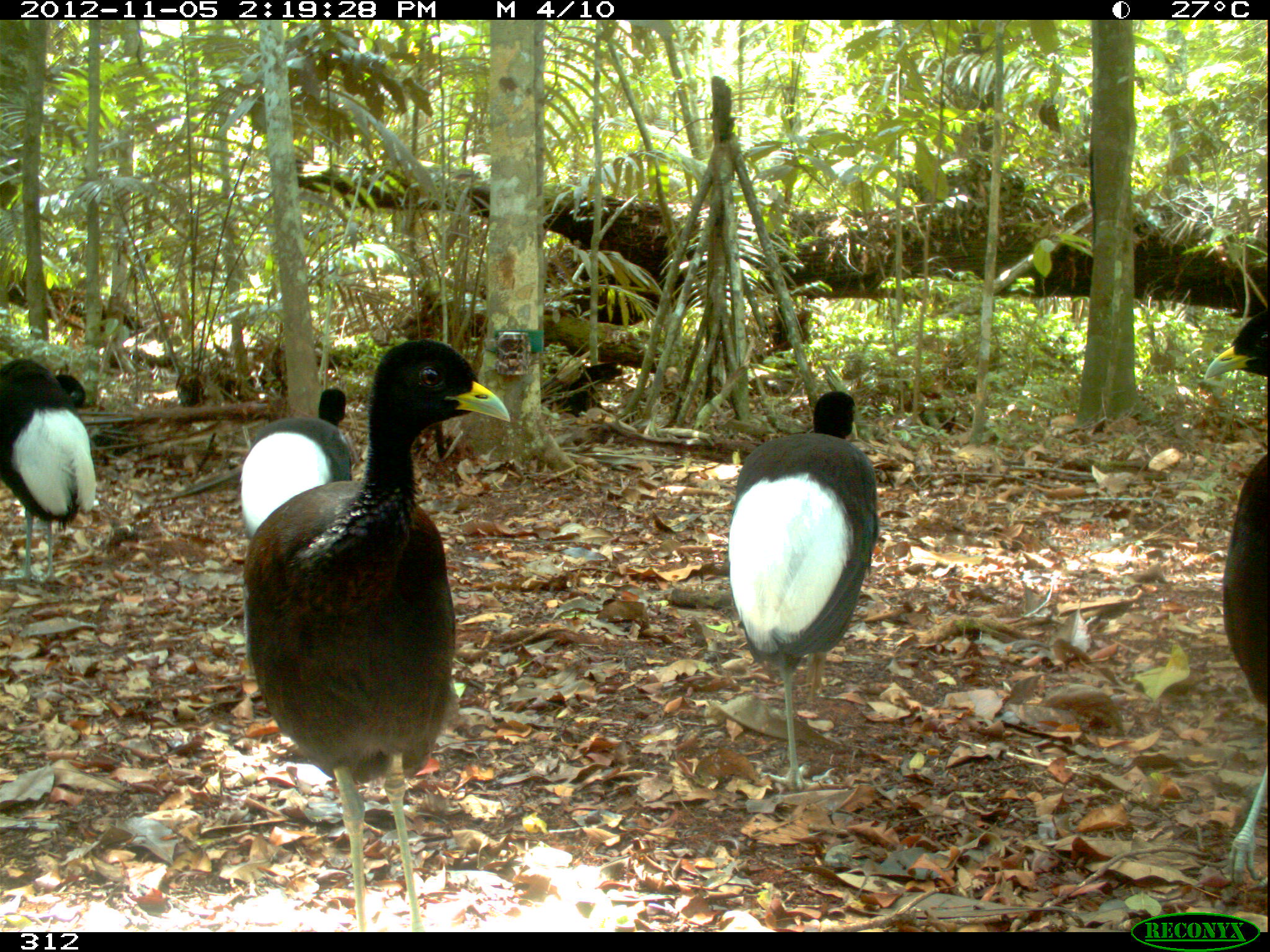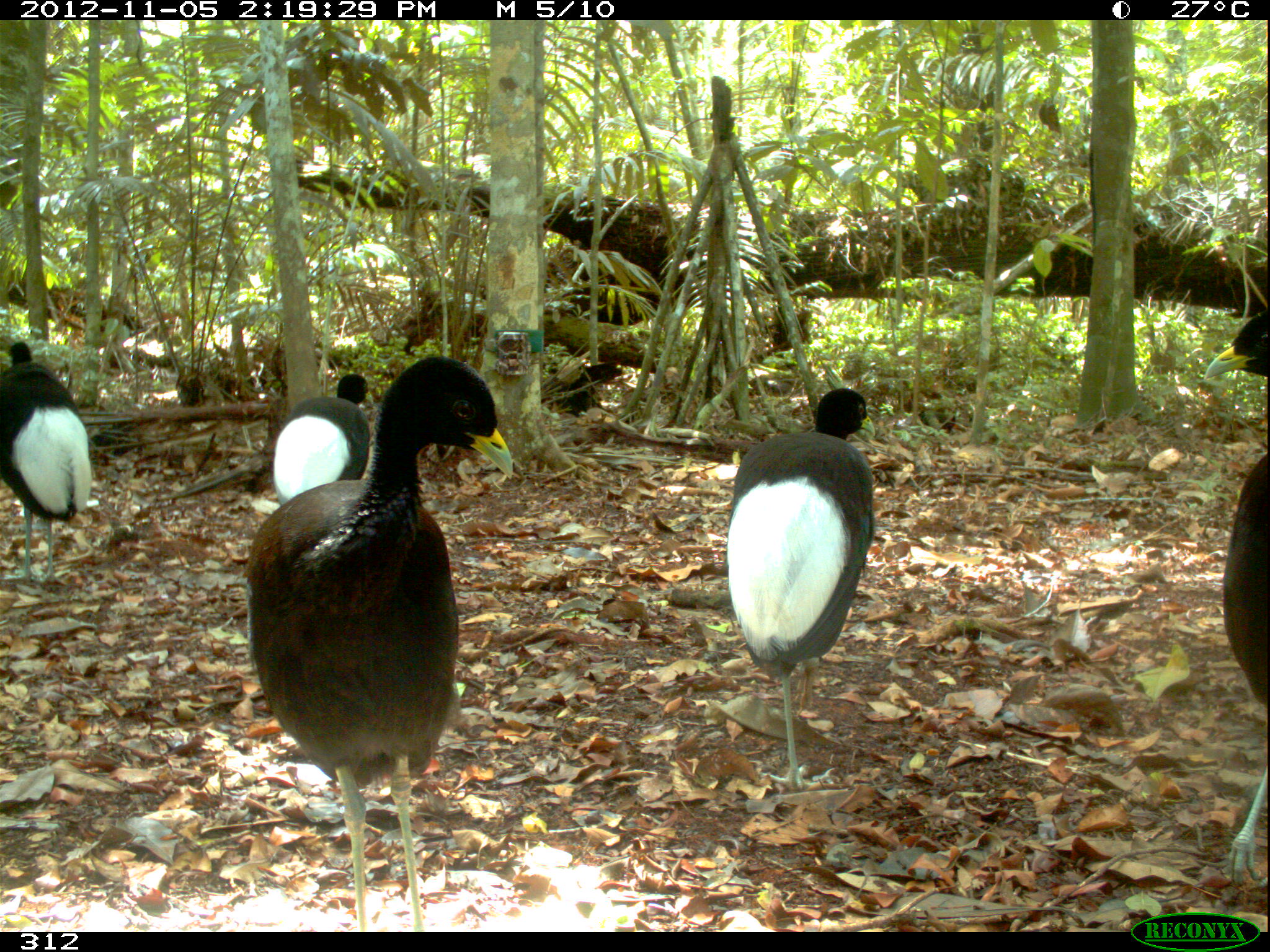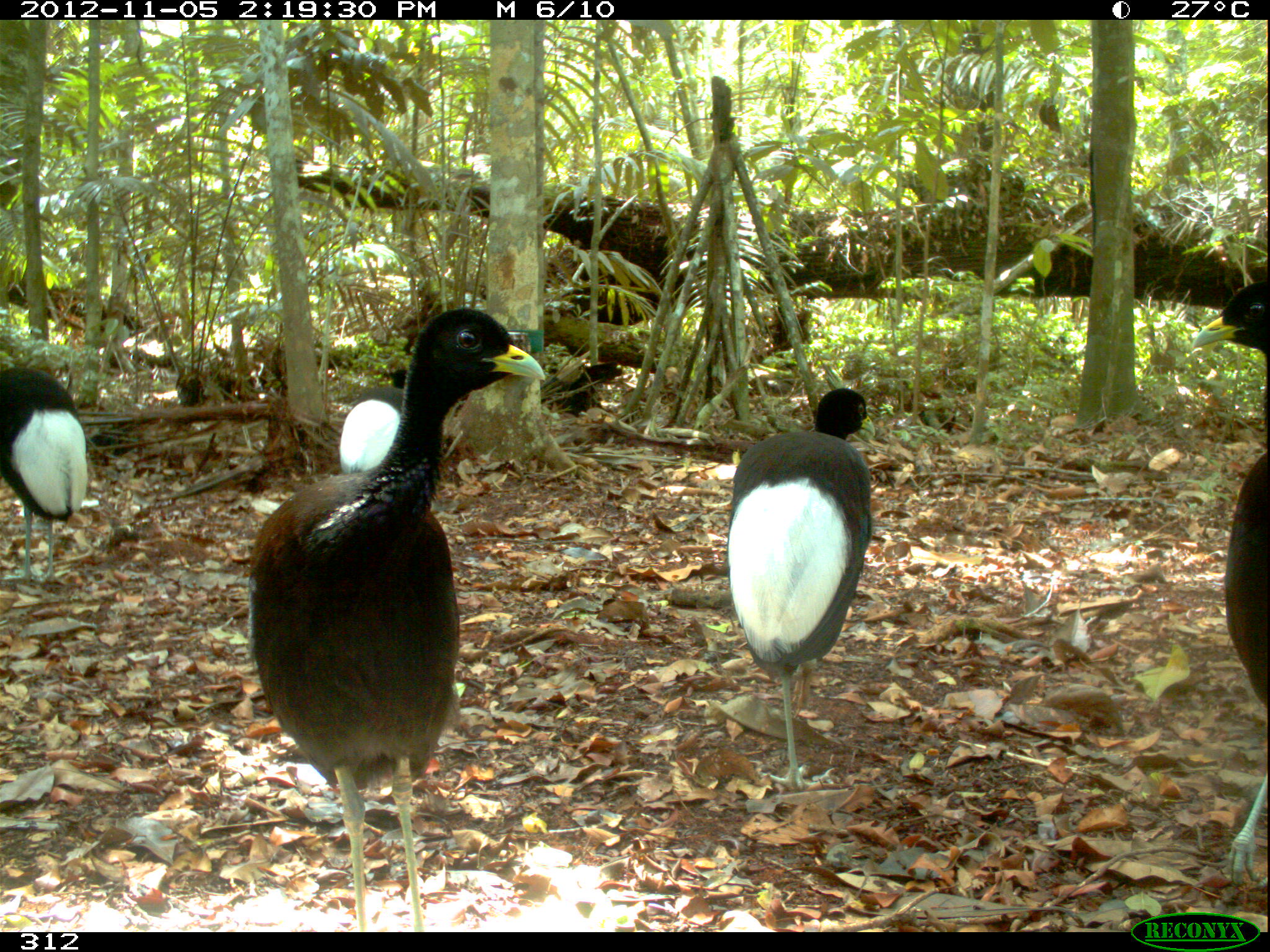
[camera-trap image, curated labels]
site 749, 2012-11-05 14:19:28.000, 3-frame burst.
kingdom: Animalia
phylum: Chordata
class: Aves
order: Gruiformes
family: Psophiidae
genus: Psophia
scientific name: Psophia leucoptera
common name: pale-winged trumpeter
Psophia leucoptera (pale-winged trumpeter).